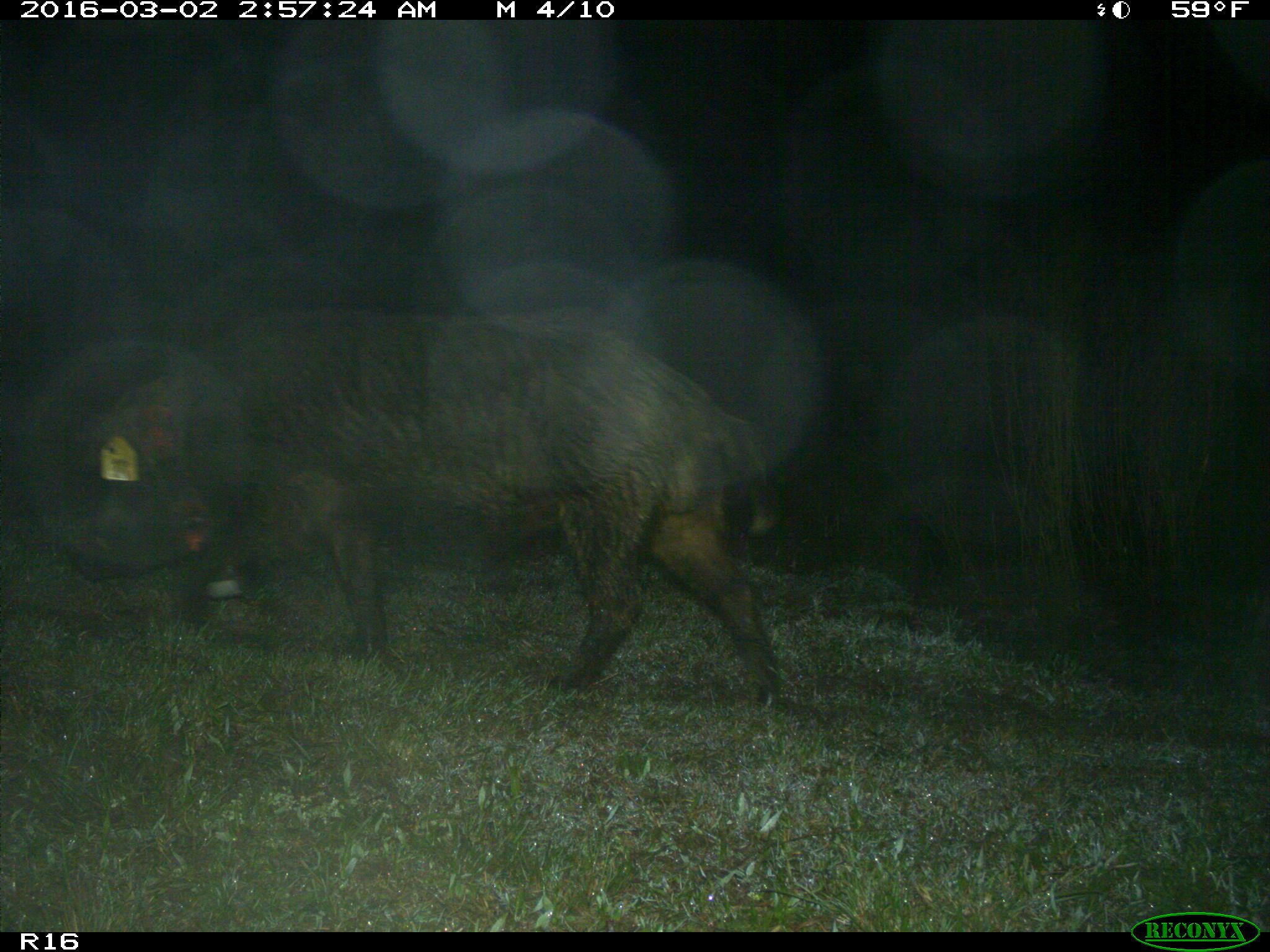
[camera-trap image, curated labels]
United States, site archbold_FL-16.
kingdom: Animalia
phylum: Chordata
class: Mammalia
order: Artiodactyla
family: Suidae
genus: Sus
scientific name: Sus scrofa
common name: wild boar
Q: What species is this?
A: Sus scrofa (wild boar).